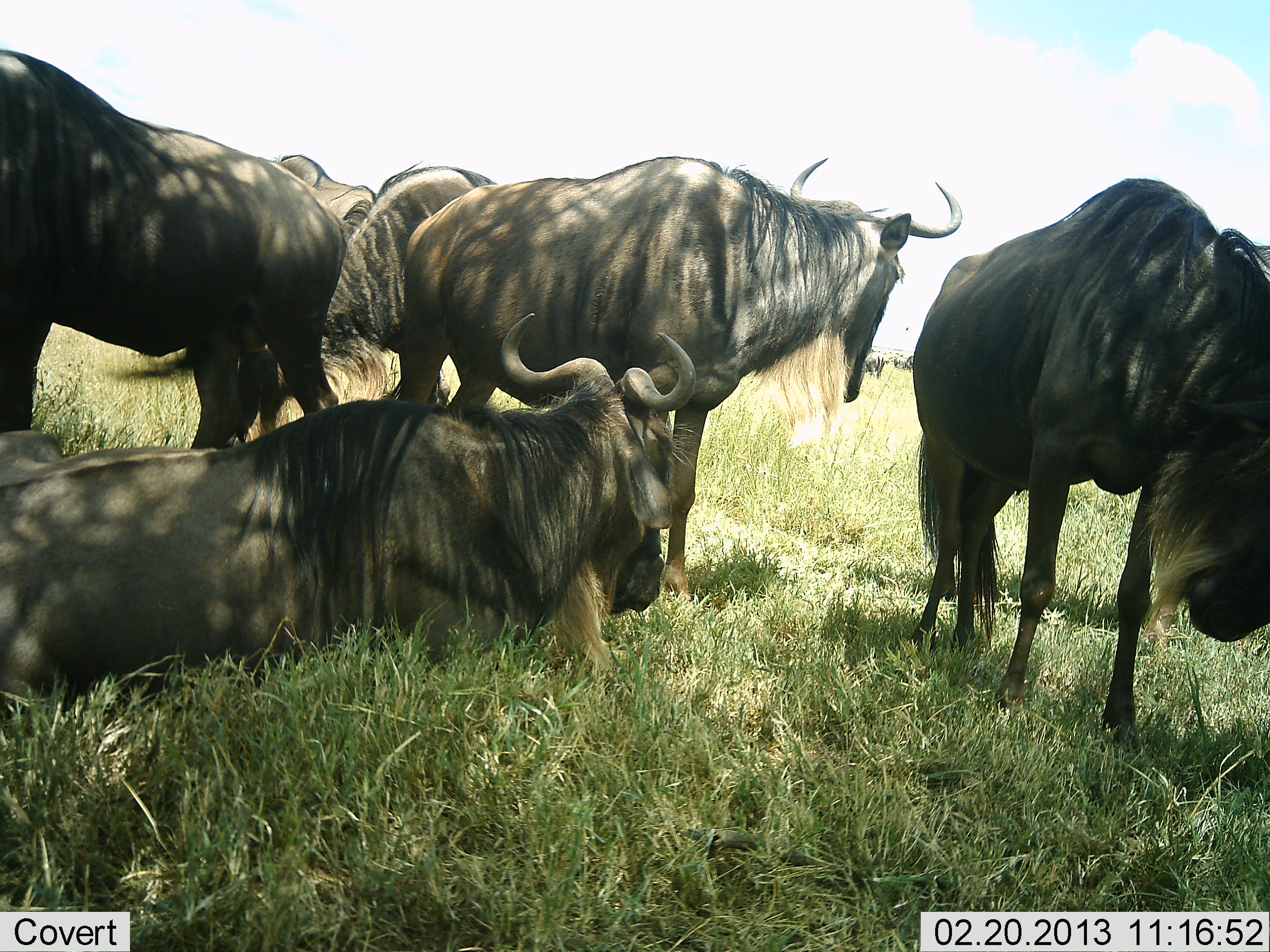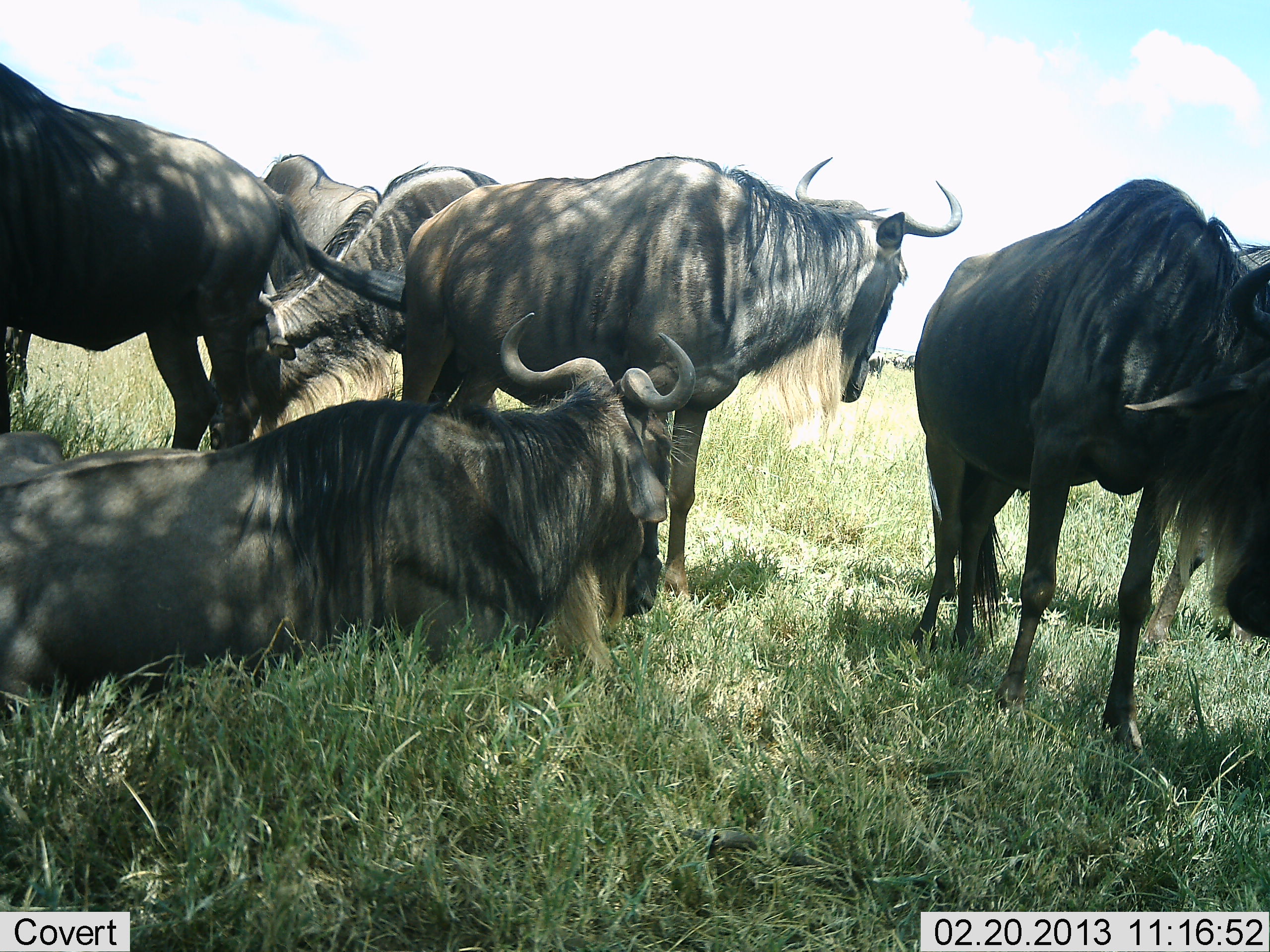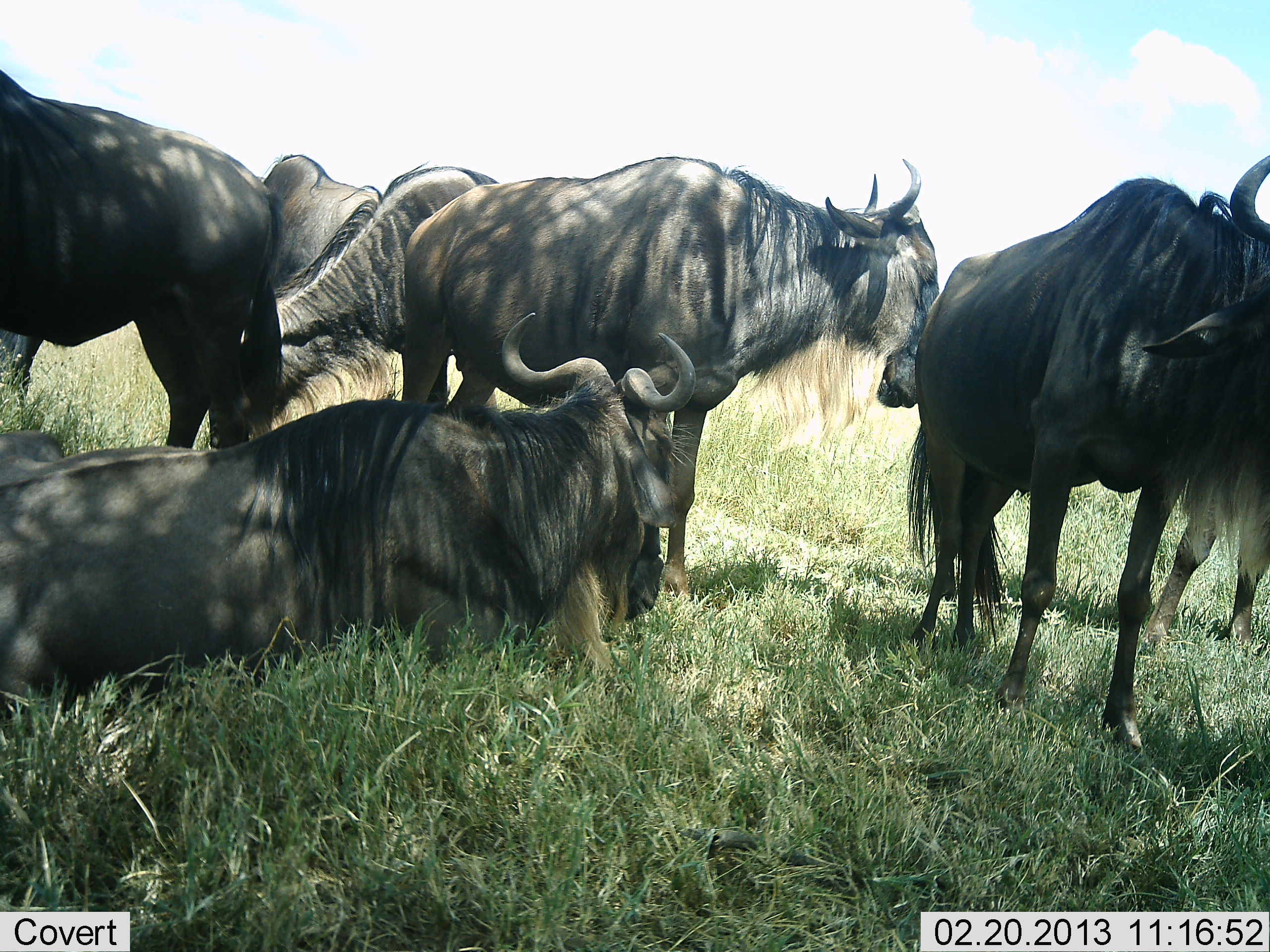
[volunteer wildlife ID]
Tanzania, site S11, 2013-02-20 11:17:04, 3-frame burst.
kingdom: Animalia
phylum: Chordata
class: Mammalia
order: Artiodactyla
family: Bovidae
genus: Connochaetes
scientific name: Connochaetes taurinus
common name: blue wildebeest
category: wildebeest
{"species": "wildebeest (blue wildebeest) (Connochaetes taurinus)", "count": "5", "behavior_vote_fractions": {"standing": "63%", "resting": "100%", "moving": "11%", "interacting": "5%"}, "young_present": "0%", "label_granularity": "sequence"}